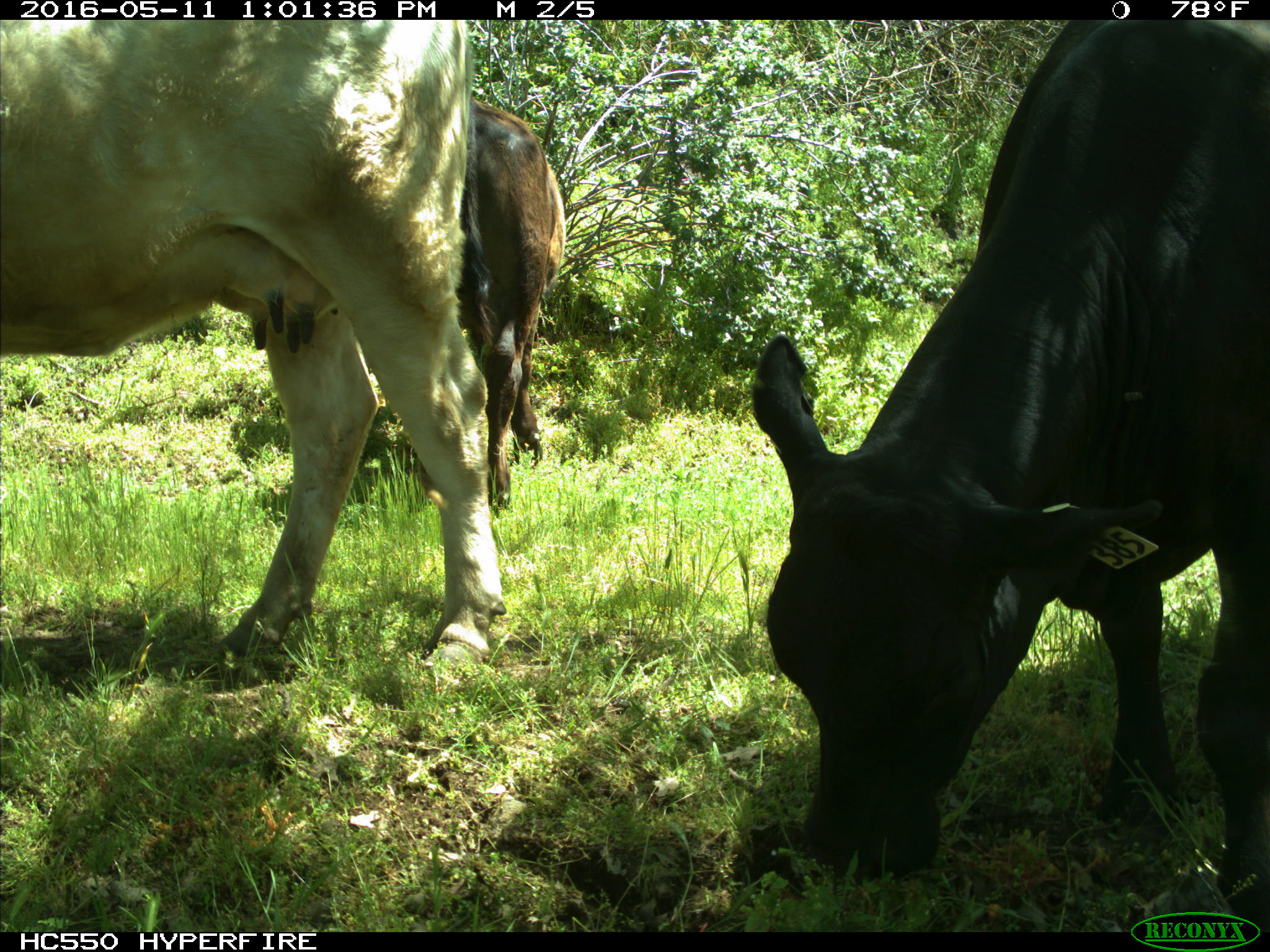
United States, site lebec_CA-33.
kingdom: Animalia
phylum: Chordata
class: Mammalia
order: Artiodactyla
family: Bovidae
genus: Bos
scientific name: Bos taurus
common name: domestic cow